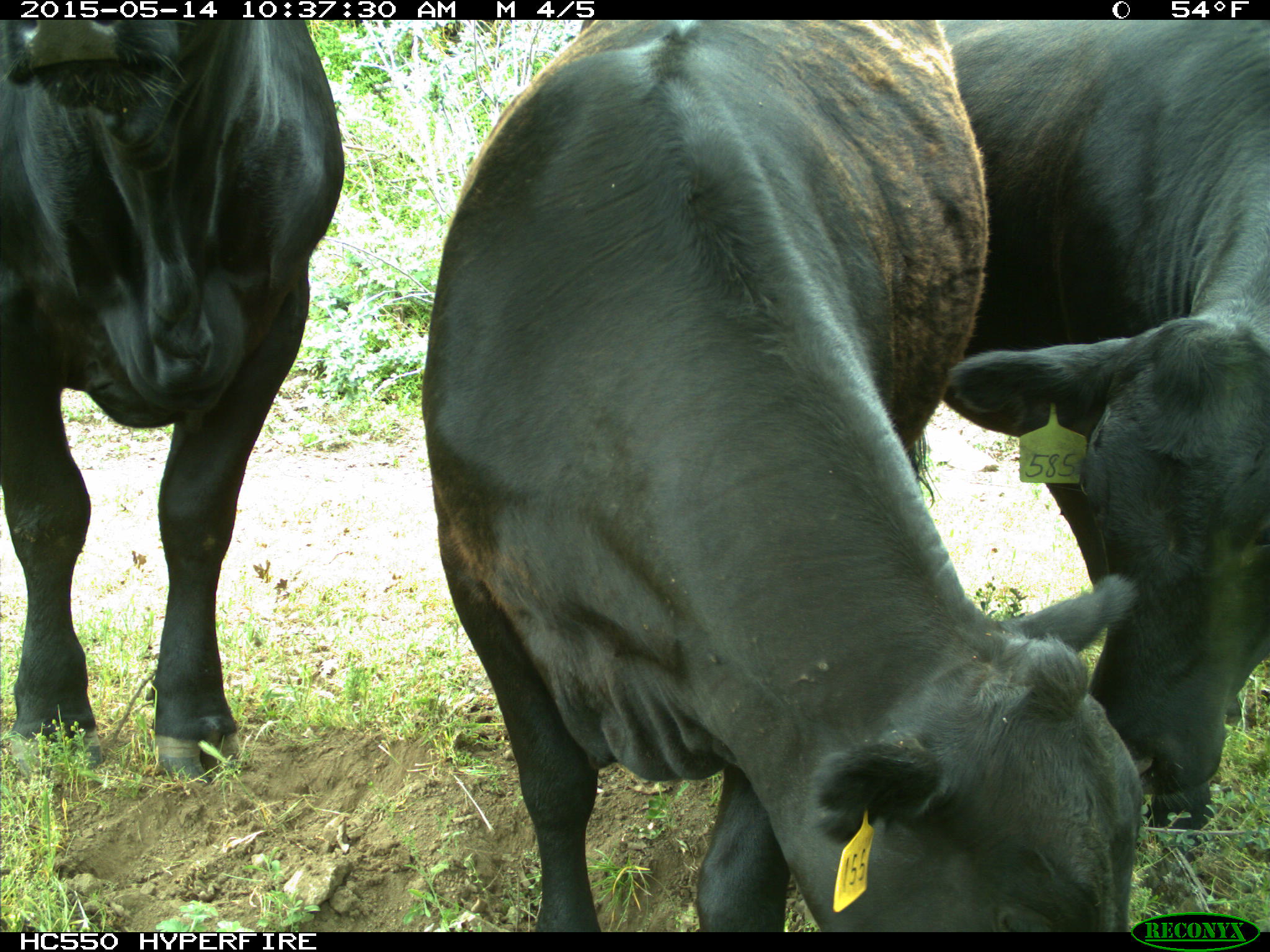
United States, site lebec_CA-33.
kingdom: Animalia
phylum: Chordata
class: Mammalia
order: Artiodactyla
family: Bovidae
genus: Bos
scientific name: Bos taurus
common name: domestic cow